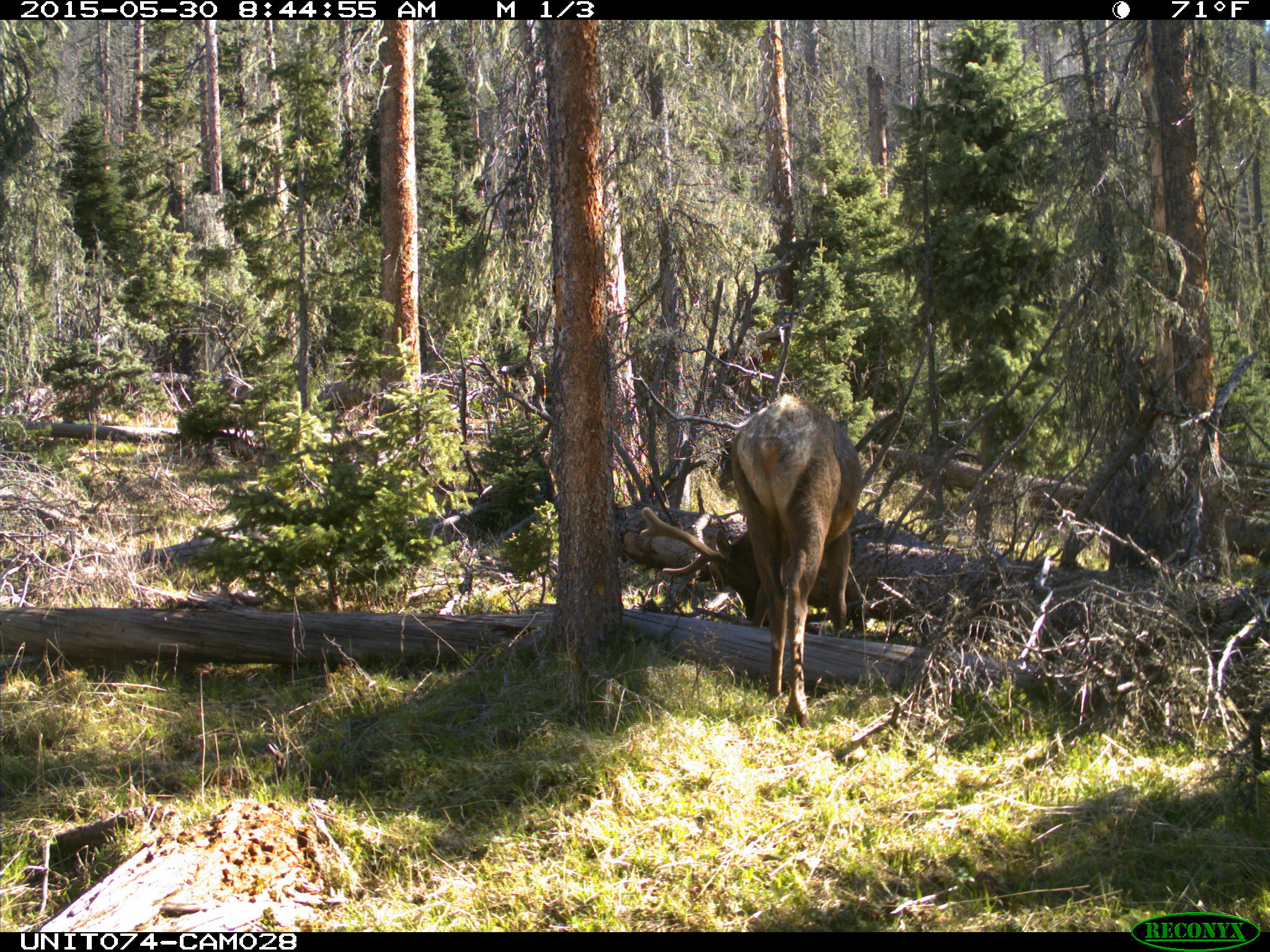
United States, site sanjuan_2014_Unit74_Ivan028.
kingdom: Animalia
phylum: Chordata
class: Mammalia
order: Artiodactyla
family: Cervidae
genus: Cervus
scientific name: Cervus elaphus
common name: red deer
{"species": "Cervus elaphus (red deer)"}